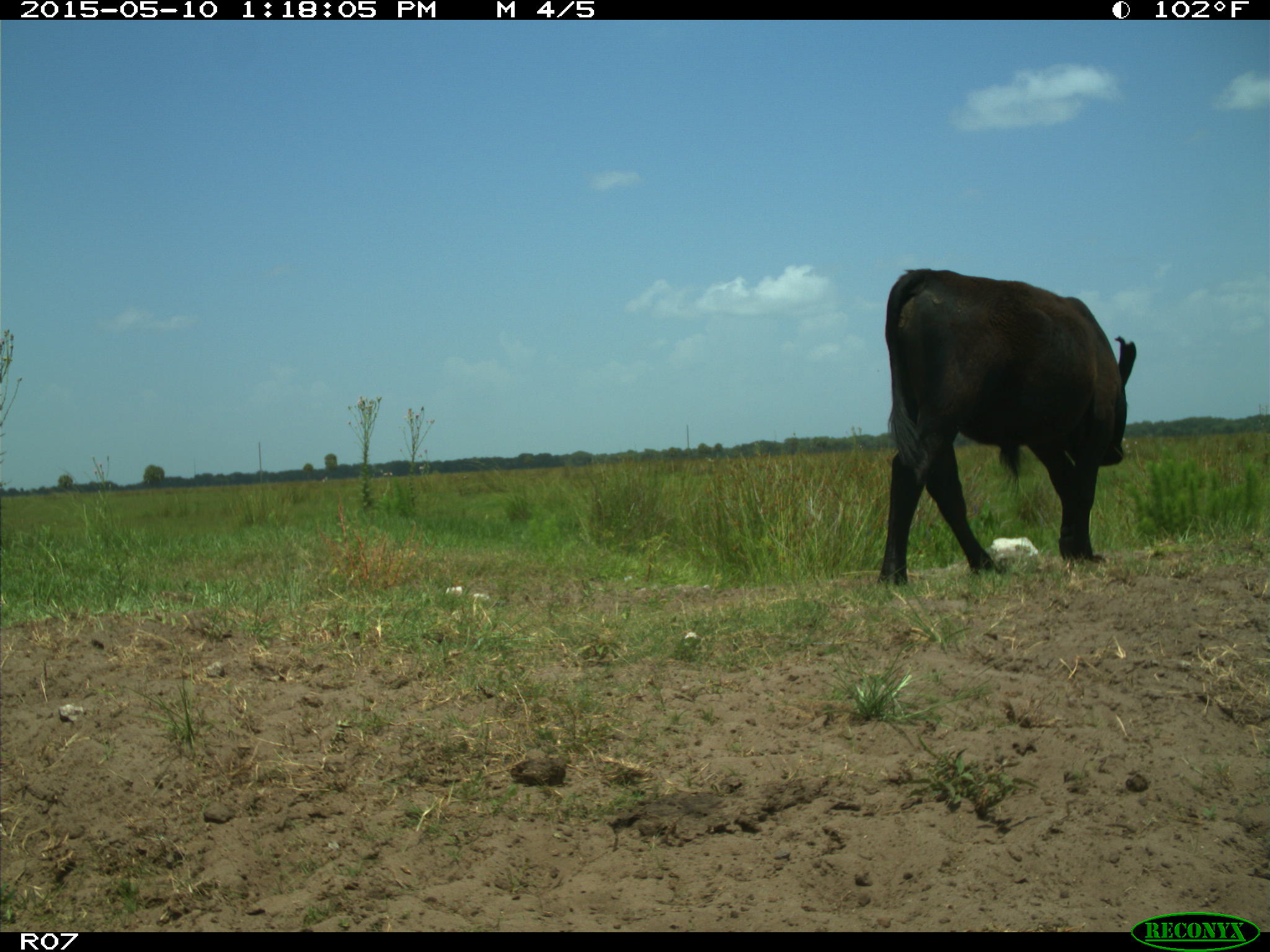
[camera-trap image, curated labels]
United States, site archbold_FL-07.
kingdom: Animalia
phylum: Chordata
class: Mammalia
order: Artiodactyla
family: Bovidae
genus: Bos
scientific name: Bos taurus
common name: domestic cow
Bos taurus (domestic cow).